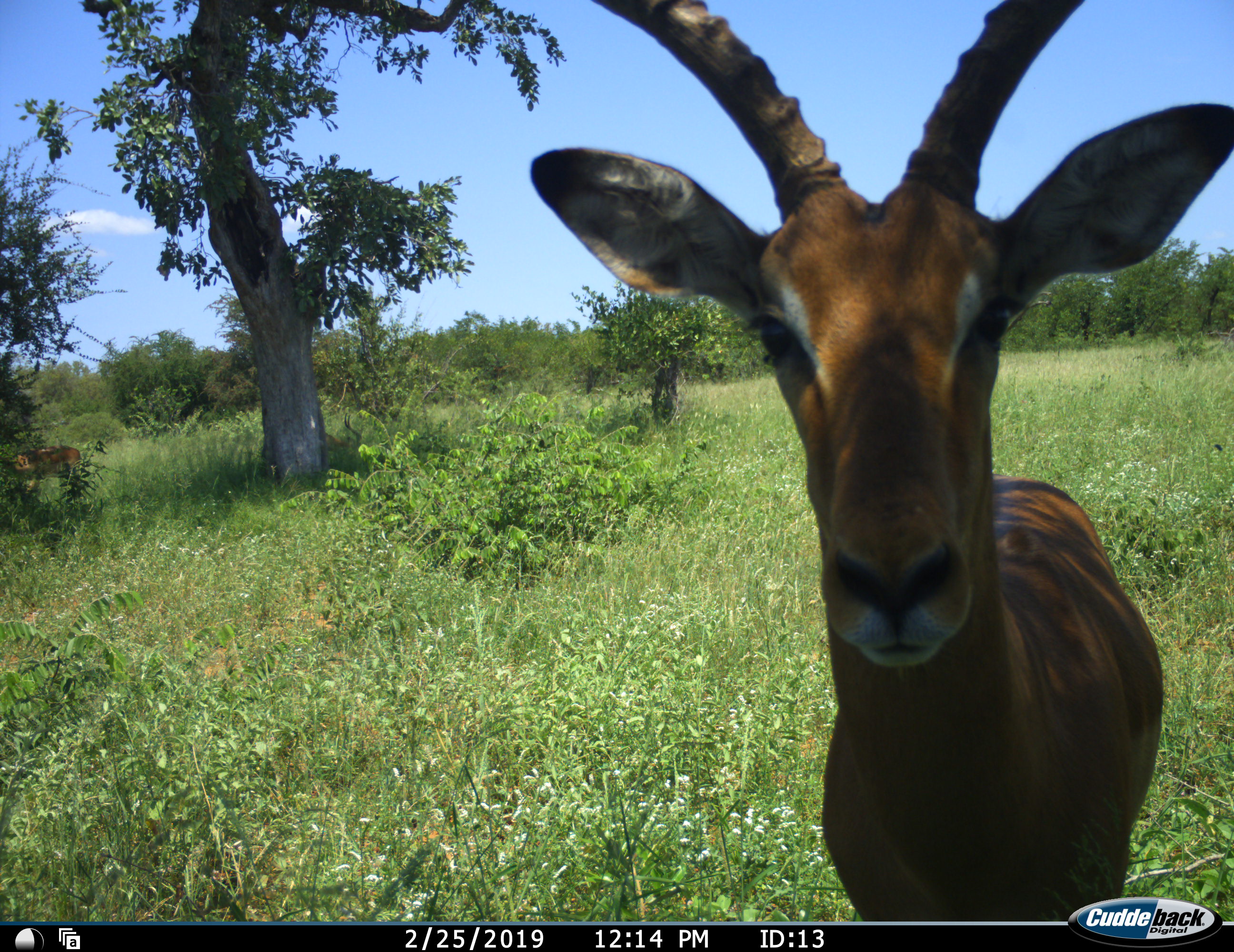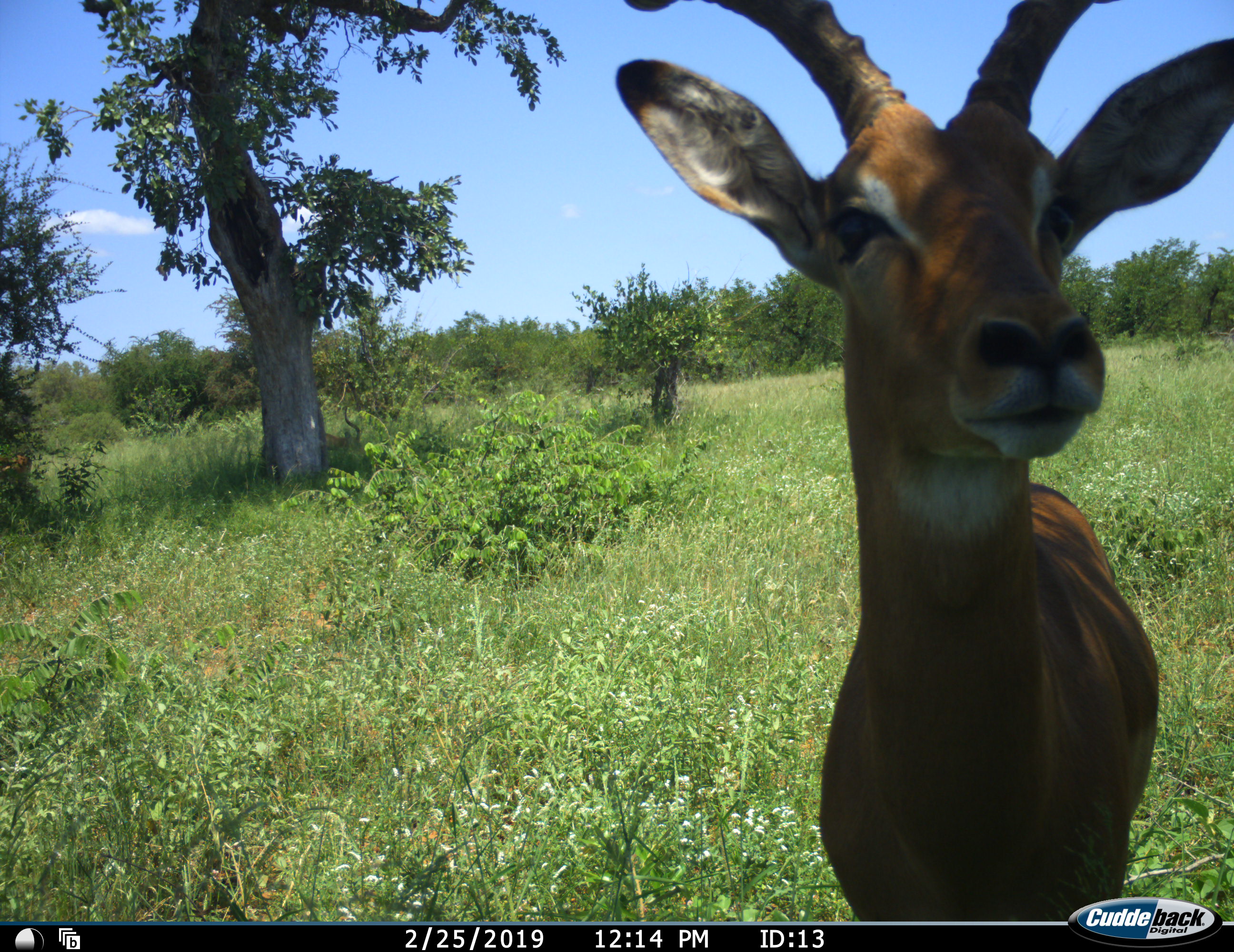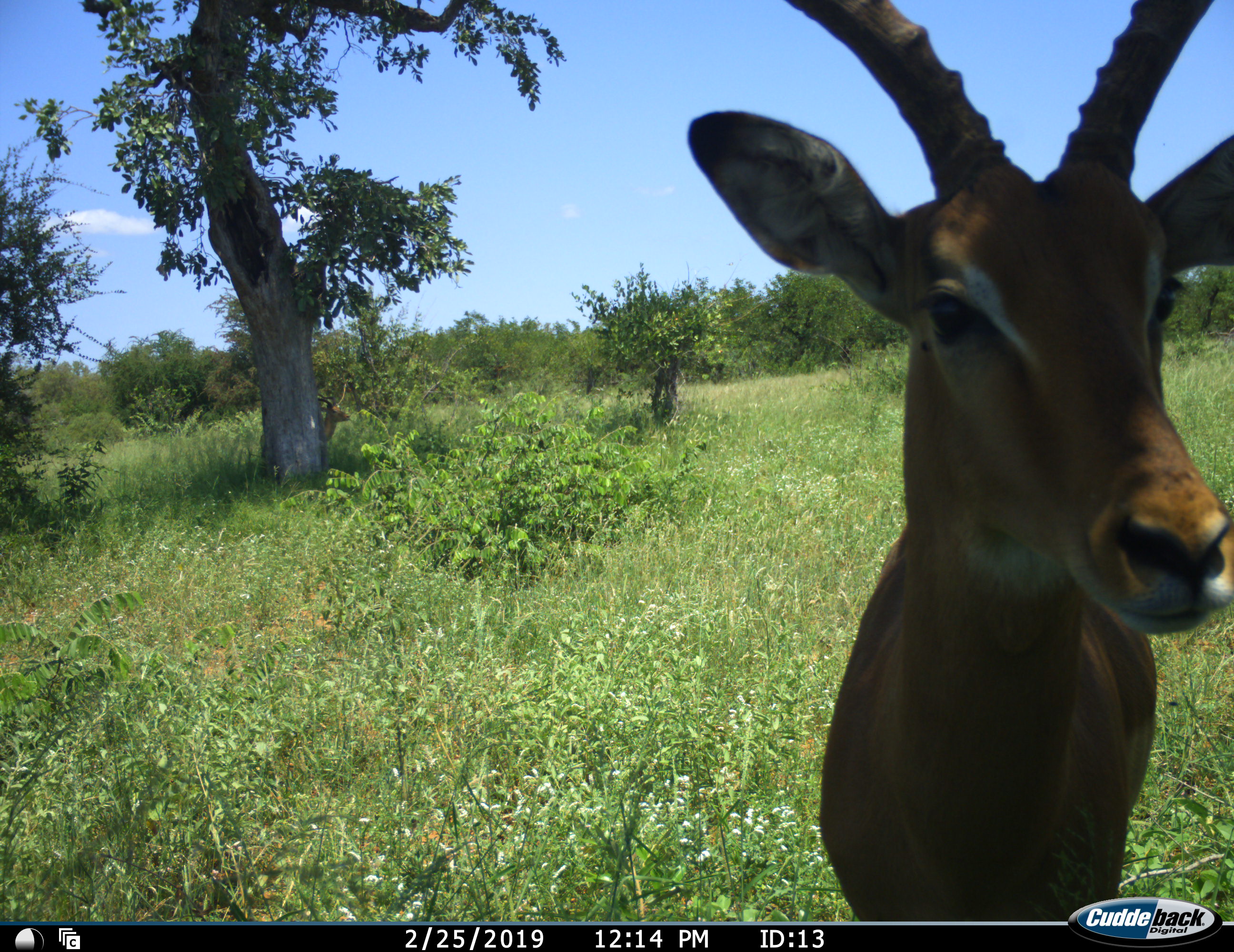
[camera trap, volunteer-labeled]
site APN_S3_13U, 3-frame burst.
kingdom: Animalia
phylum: Chordata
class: Mammalia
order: Artiodactyla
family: Bovidae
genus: Aepyceros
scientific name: Aepyceros melampus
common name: impala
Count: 3.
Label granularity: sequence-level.